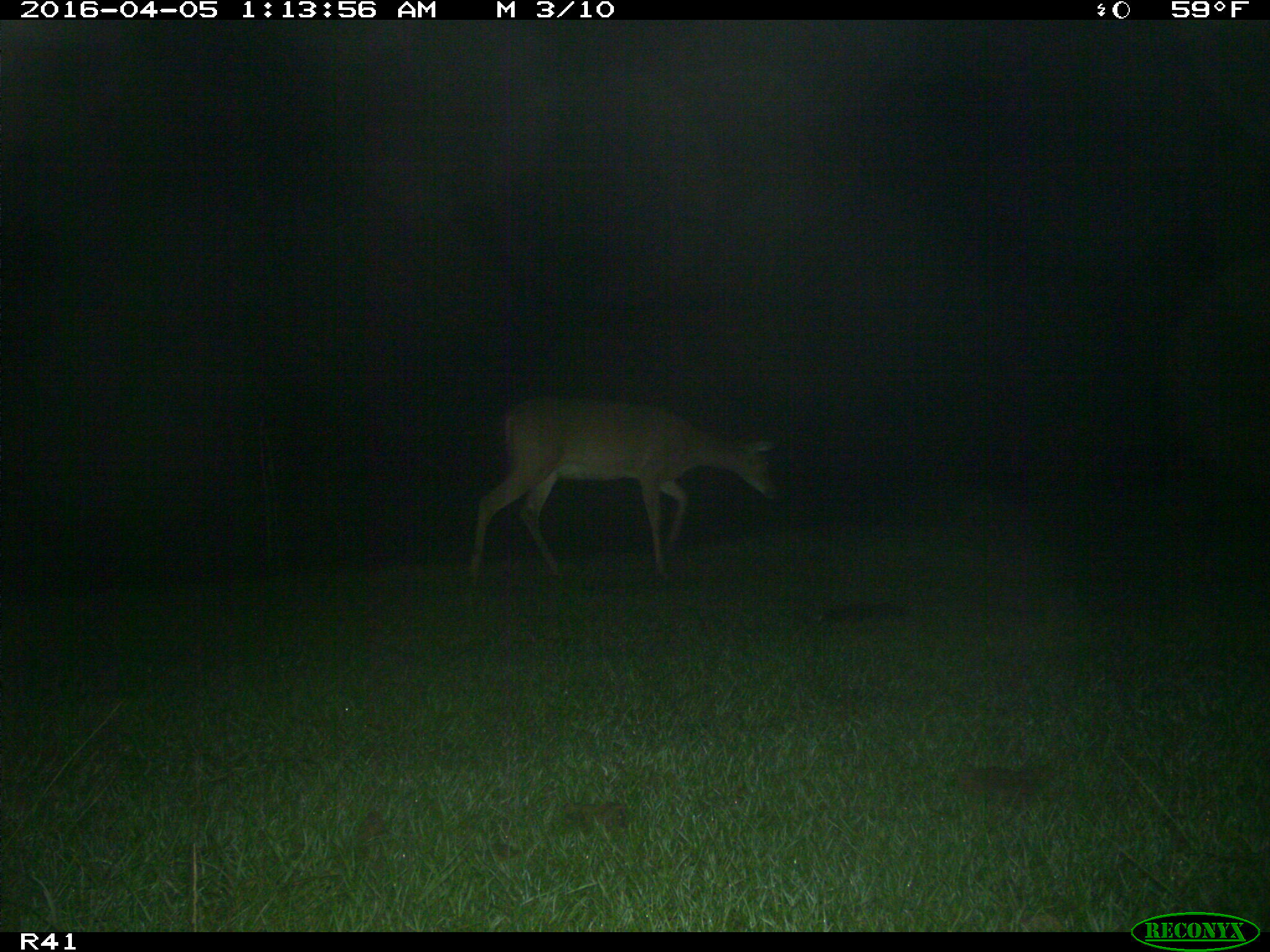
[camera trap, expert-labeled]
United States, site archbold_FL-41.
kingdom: Animalia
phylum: Chordata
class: Mammalia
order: Artiodactyla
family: Bovidae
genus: Bos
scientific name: Bos taurus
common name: domestic cow